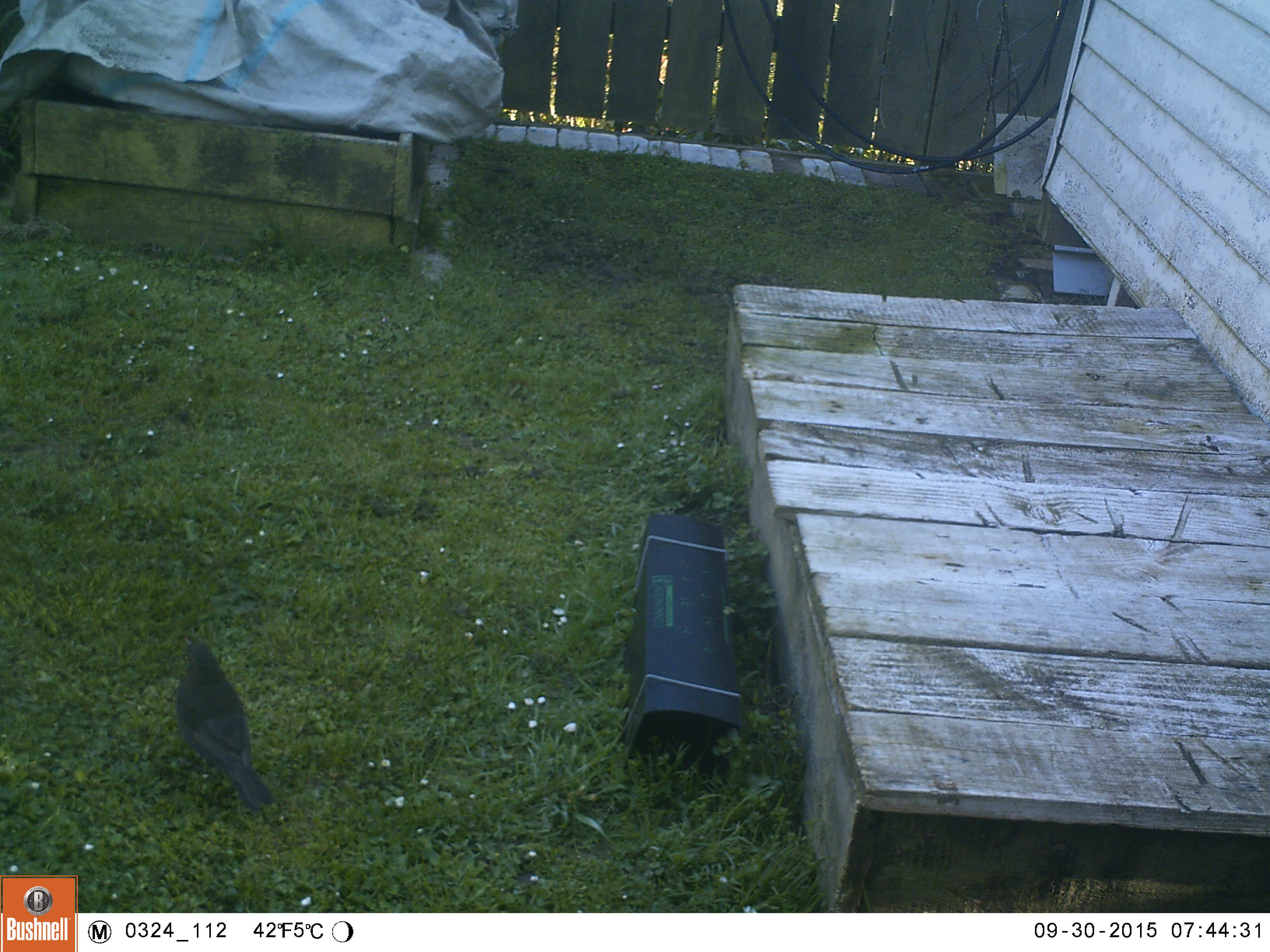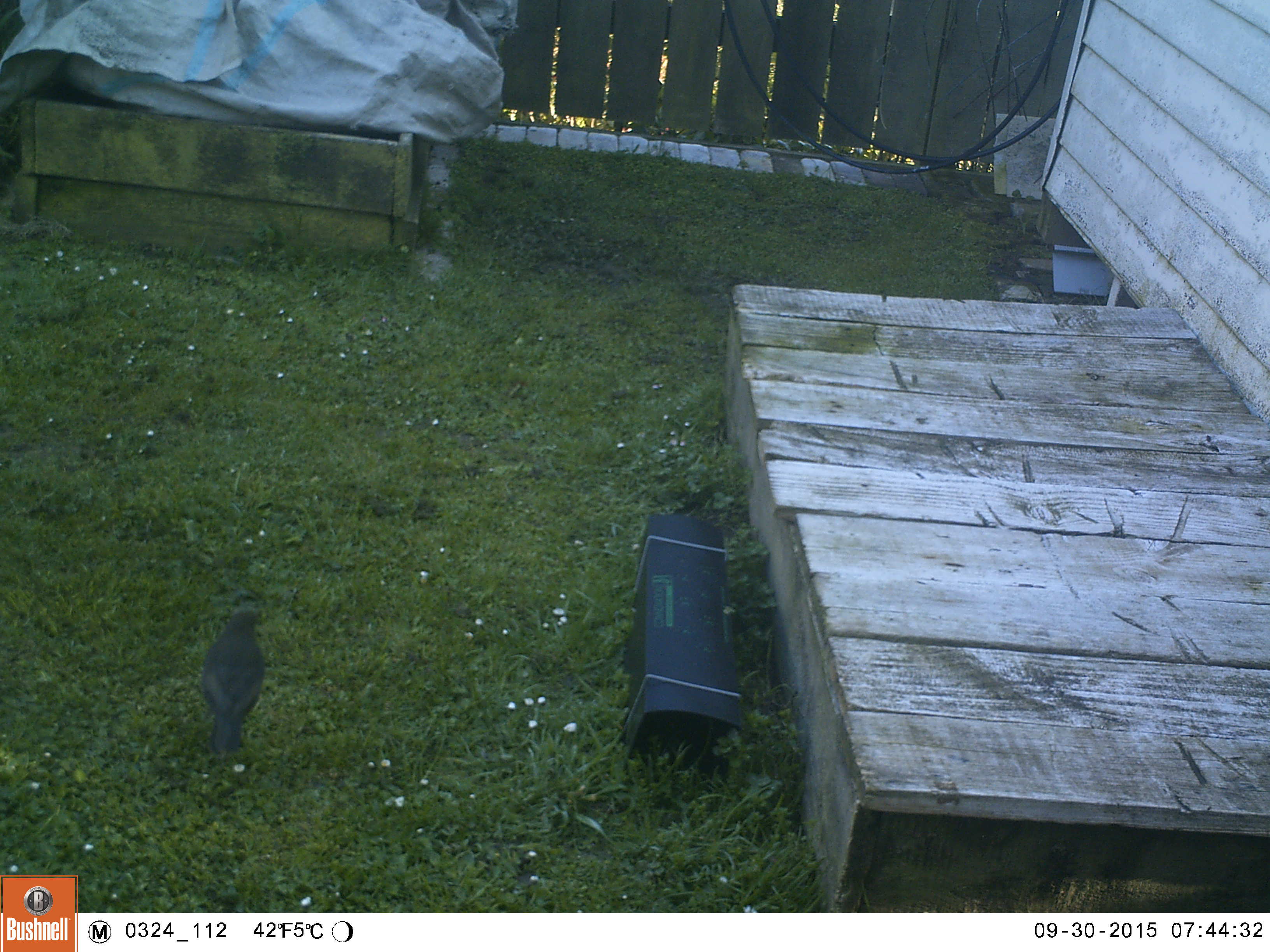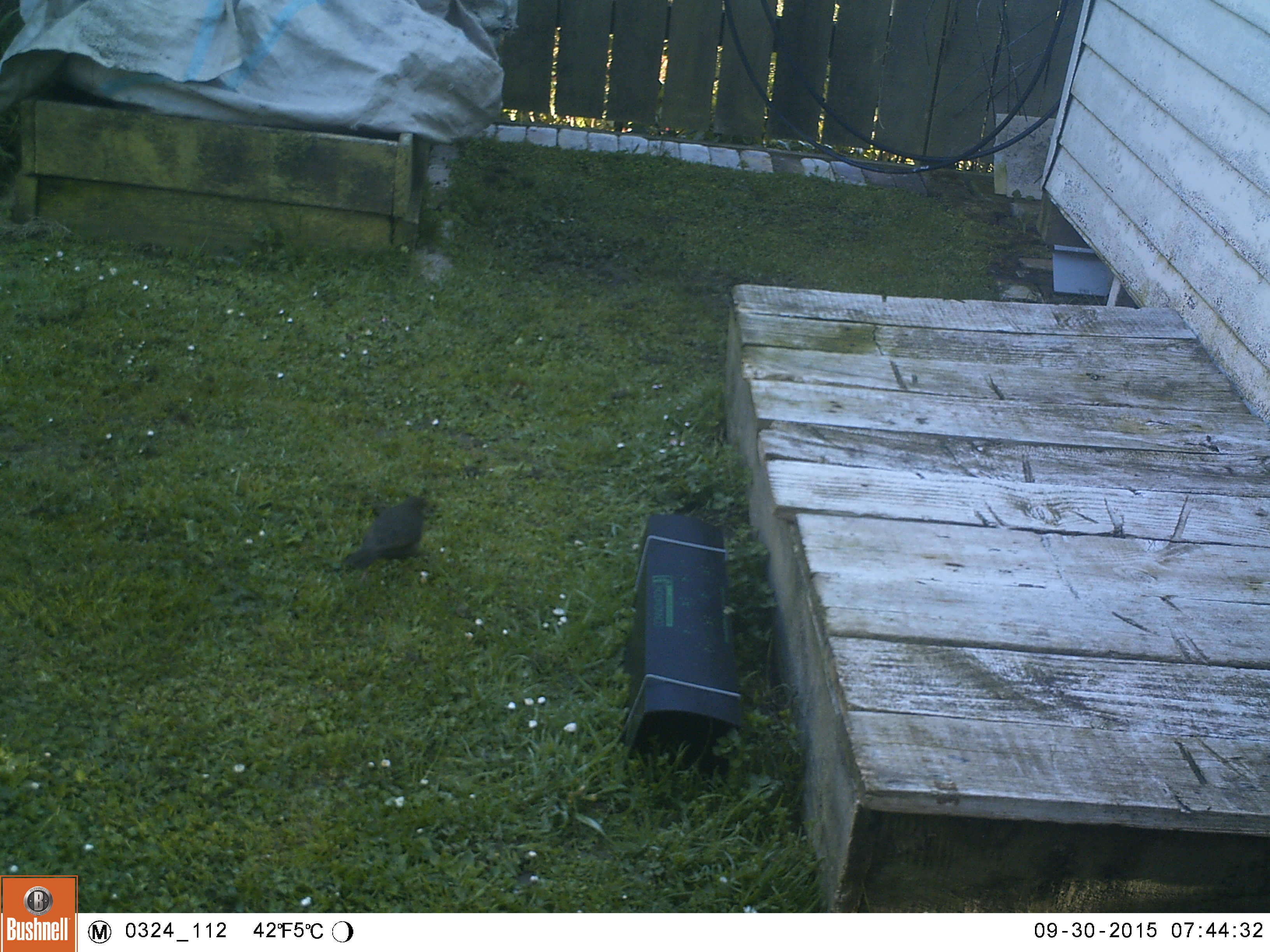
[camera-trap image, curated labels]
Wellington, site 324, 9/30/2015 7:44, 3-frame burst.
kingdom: Animalia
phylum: Chordata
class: Aves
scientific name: Aves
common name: bird